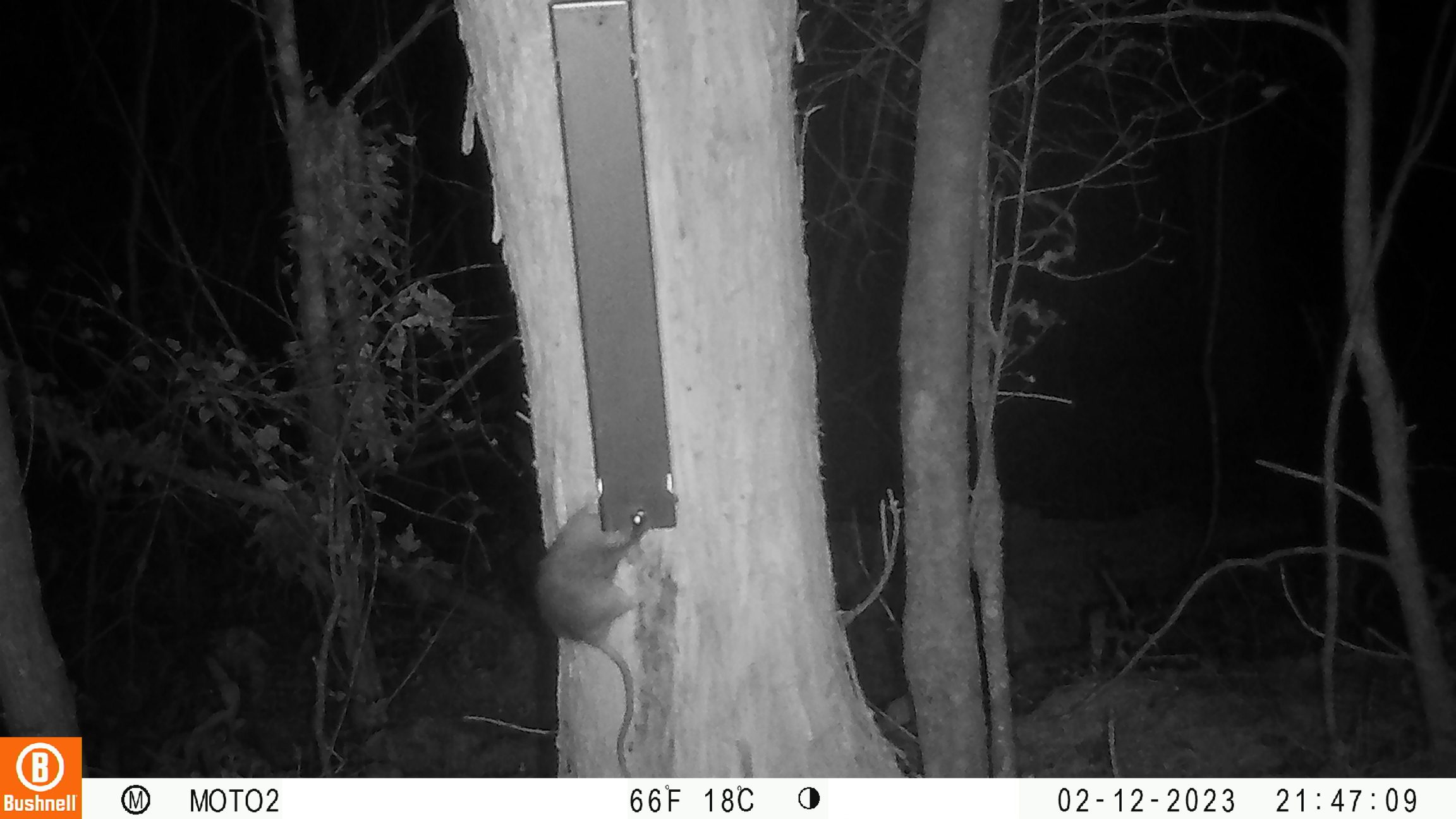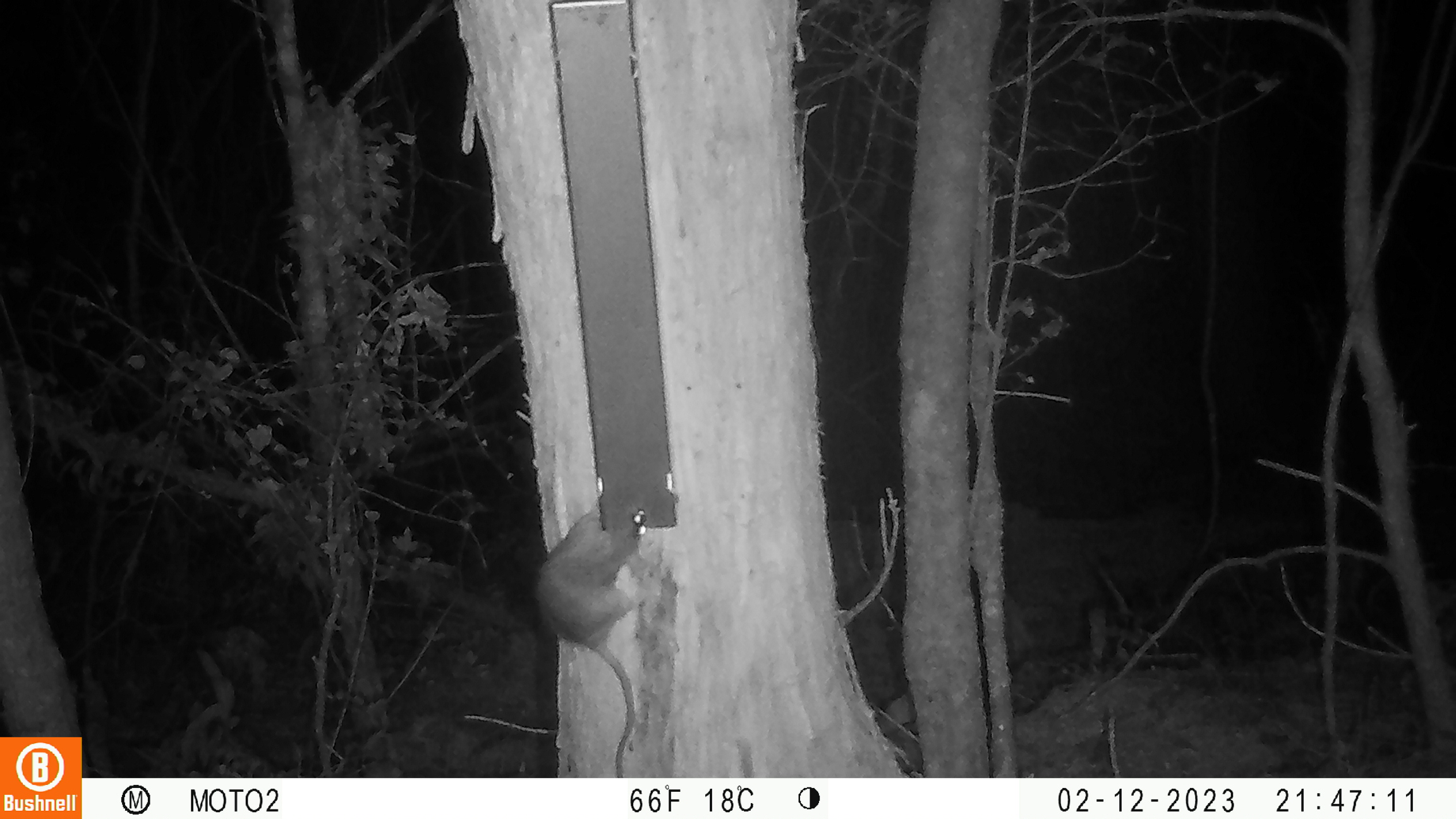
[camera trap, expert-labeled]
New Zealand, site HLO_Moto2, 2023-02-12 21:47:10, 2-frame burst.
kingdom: Animalia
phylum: Chordata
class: Mammalia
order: Rodentia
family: Muridae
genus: Rattus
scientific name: Rattus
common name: rat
Rat (Rattus).